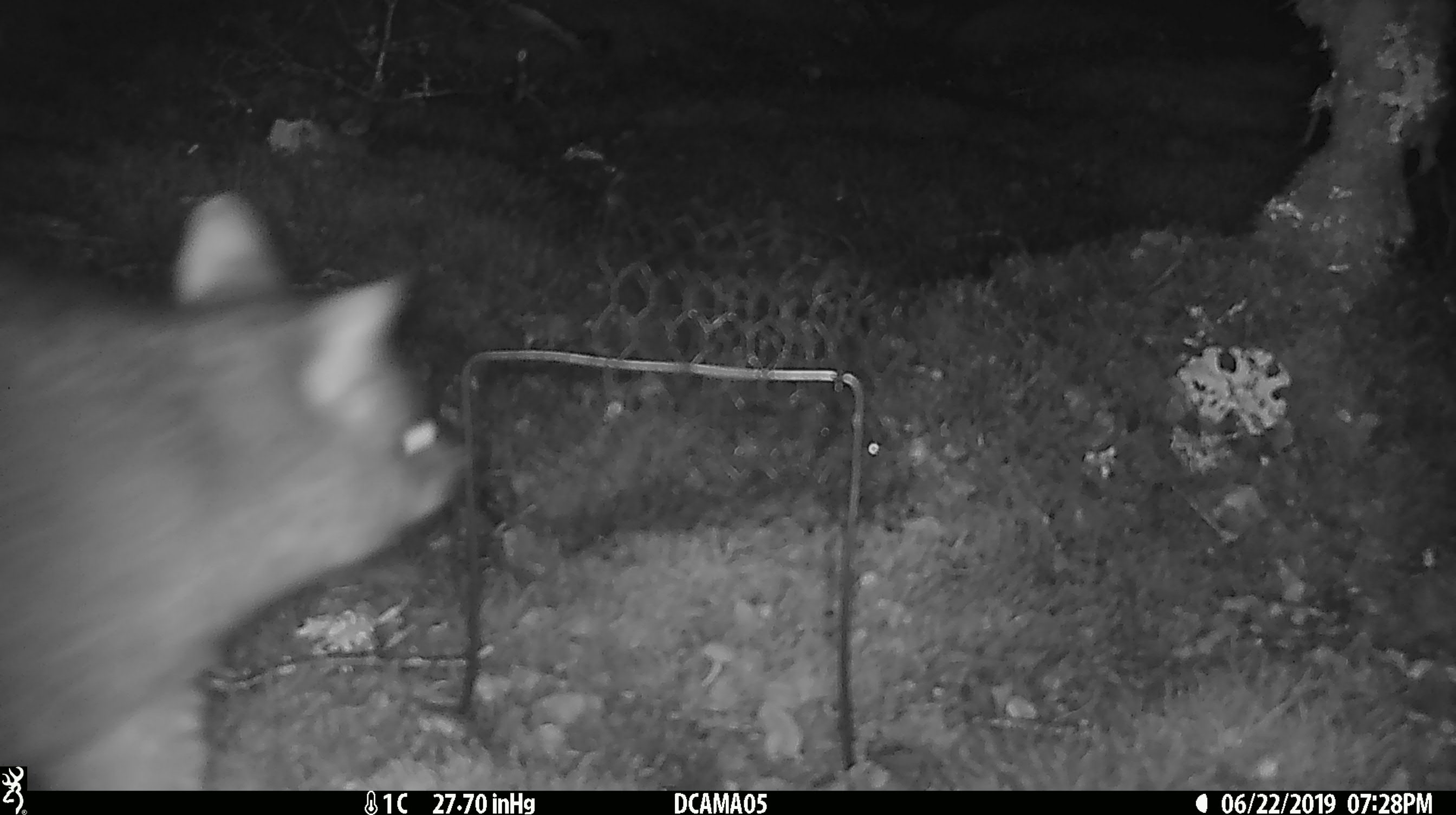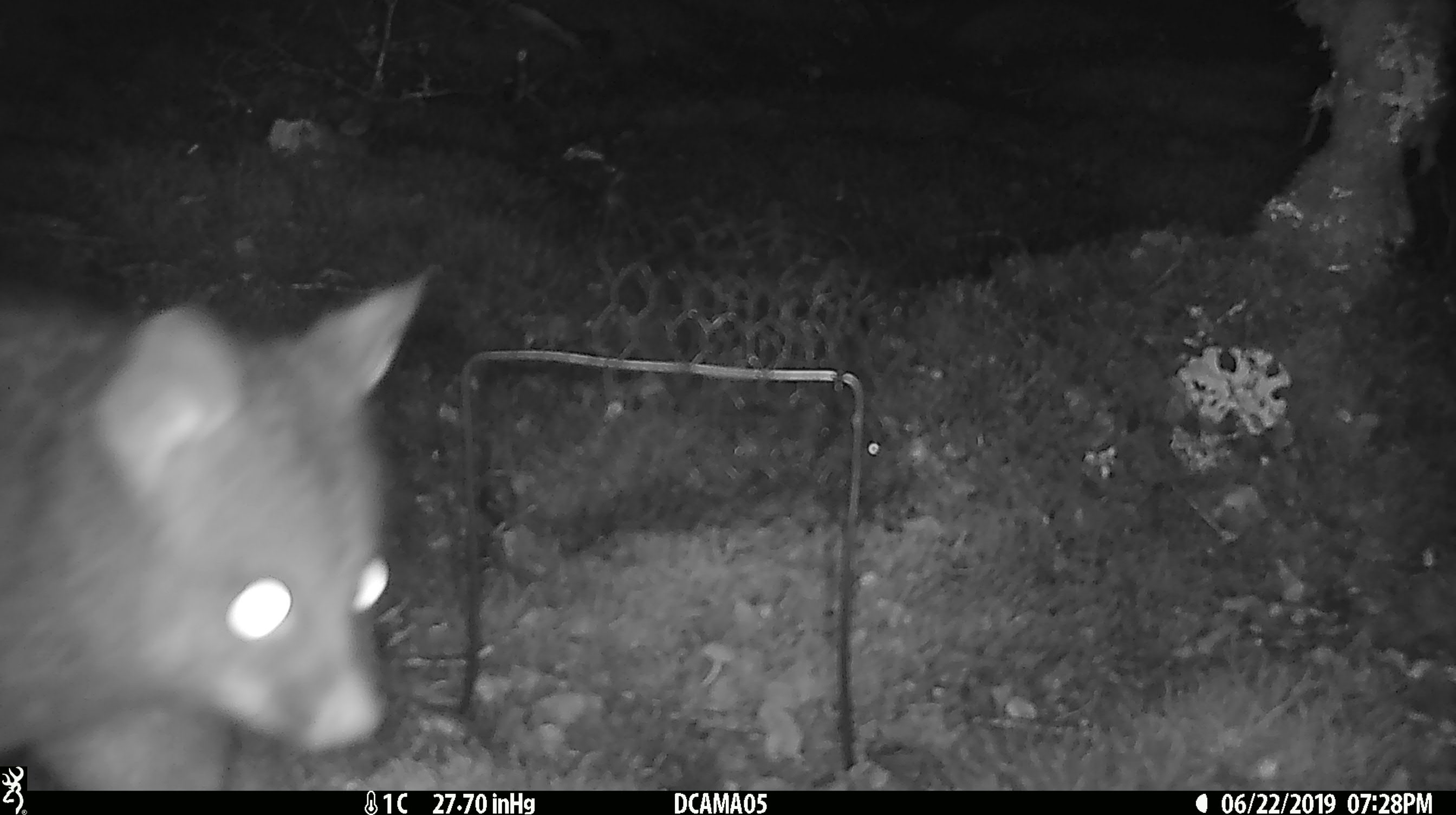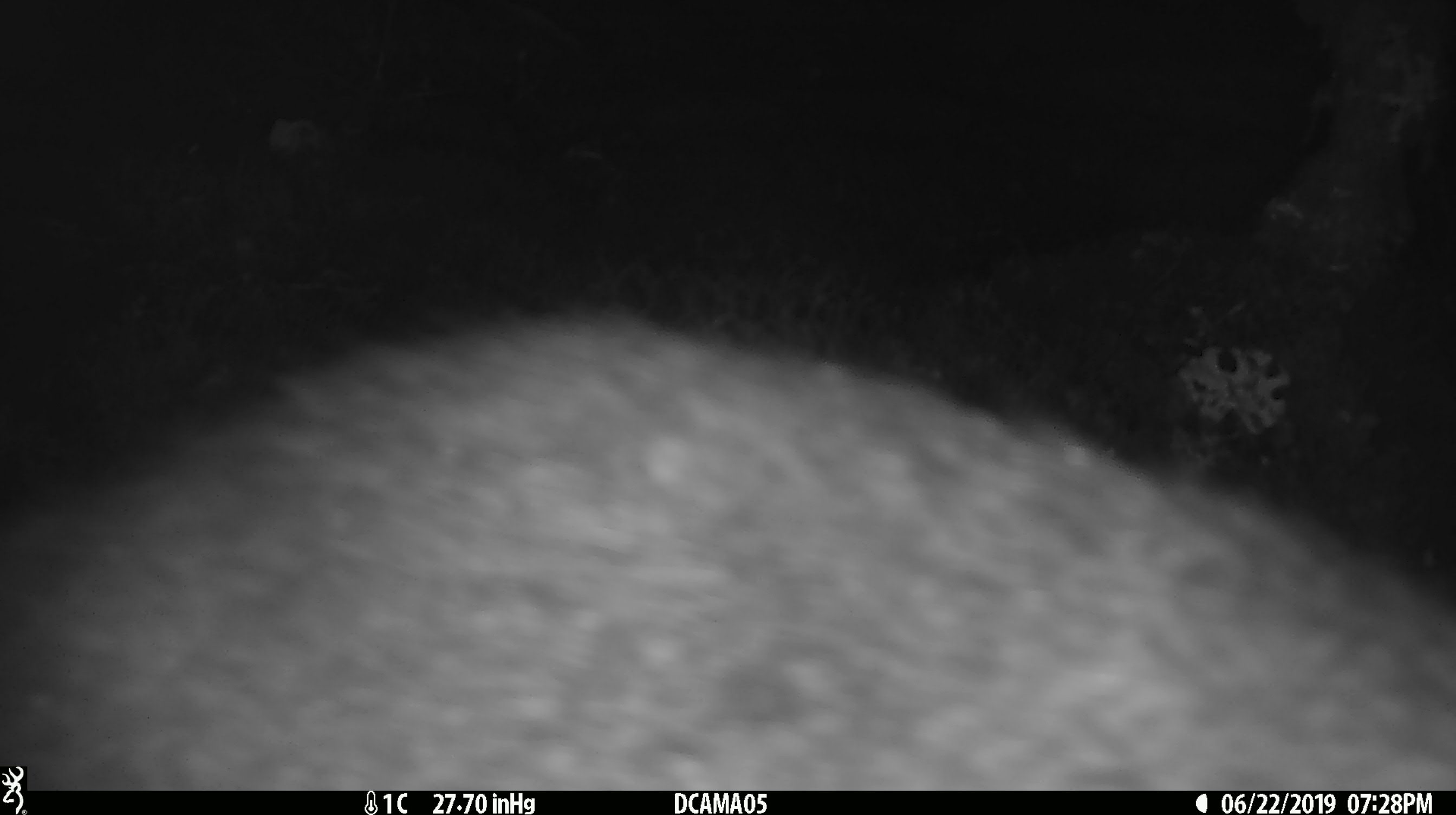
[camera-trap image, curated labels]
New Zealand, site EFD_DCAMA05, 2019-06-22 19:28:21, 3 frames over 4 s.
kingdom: Animalia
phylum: Chordata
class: Mammalia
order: Diprotodontia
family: Phalangeridae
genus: Trichosurus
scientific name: Trichosurus vulpecula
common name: common brushtail possum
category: possum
Possum (common brushtail possum) (Trichosurus vulpecula).